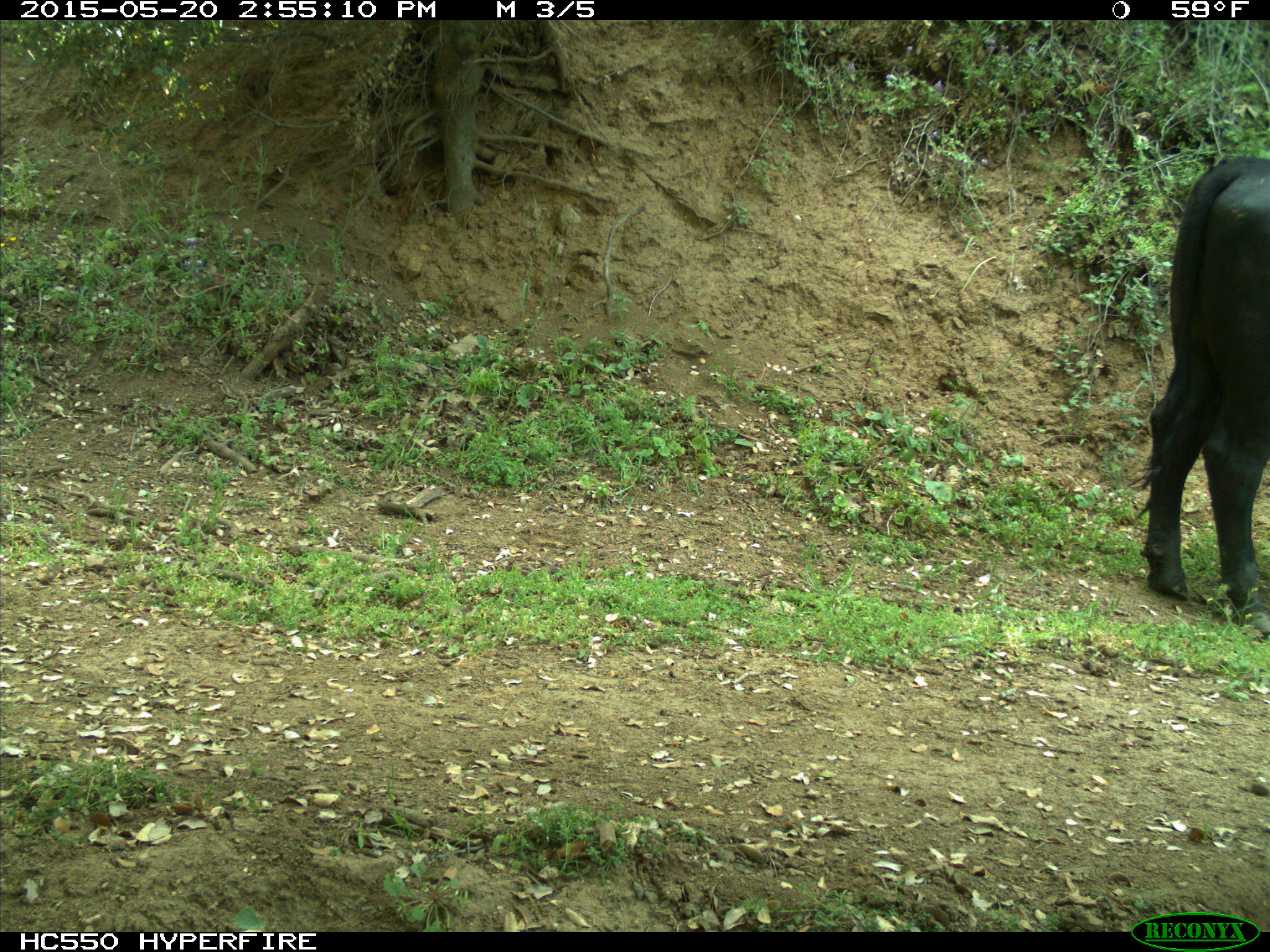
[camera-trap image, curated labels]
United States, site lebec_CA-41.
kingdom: Animalia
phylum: Chordata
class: Mammalia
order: Artiodactyla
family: Bovidae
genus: Bos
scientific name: Bos taurus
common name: domestic cow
Bos taurus (domestic cow).